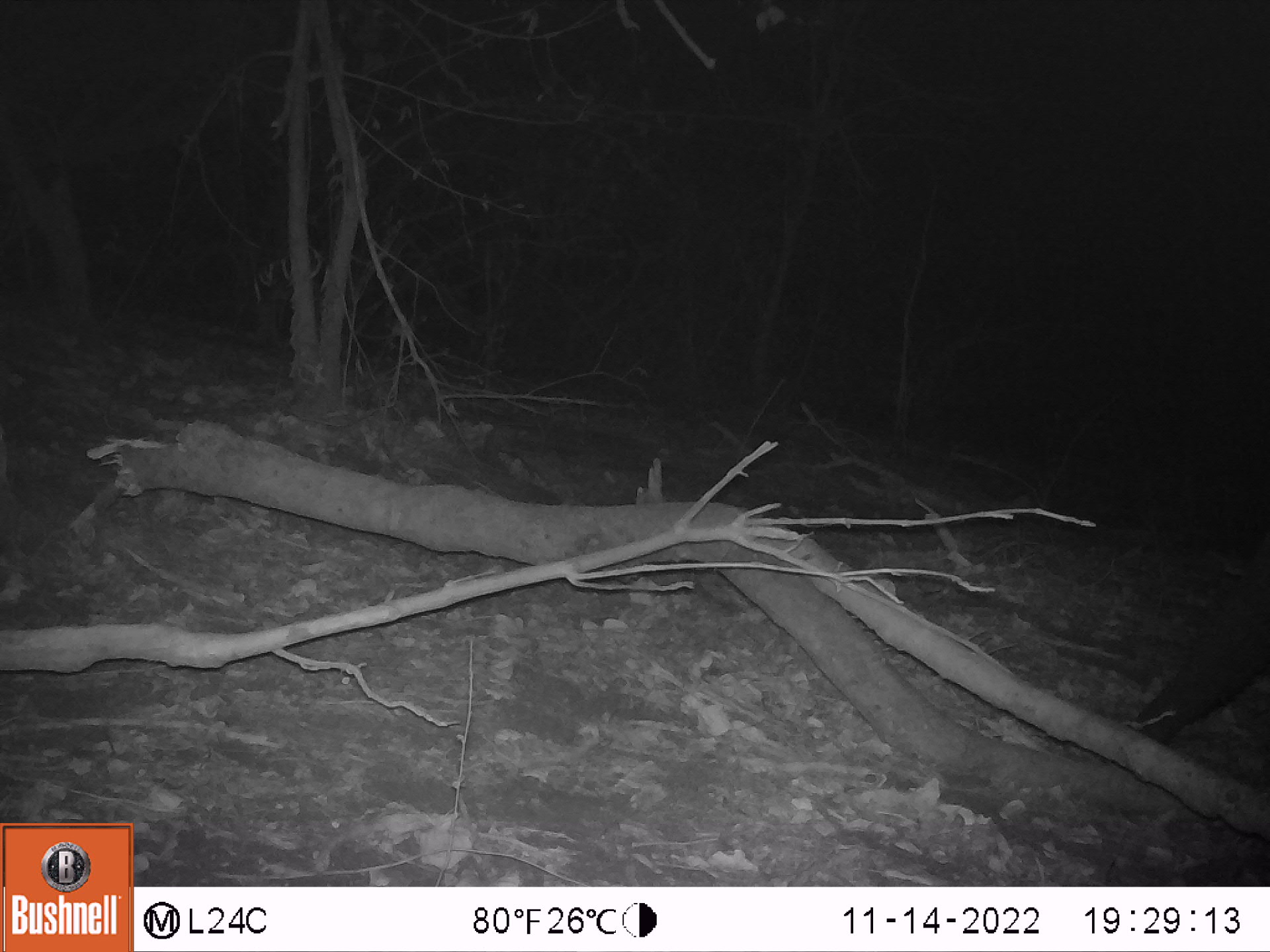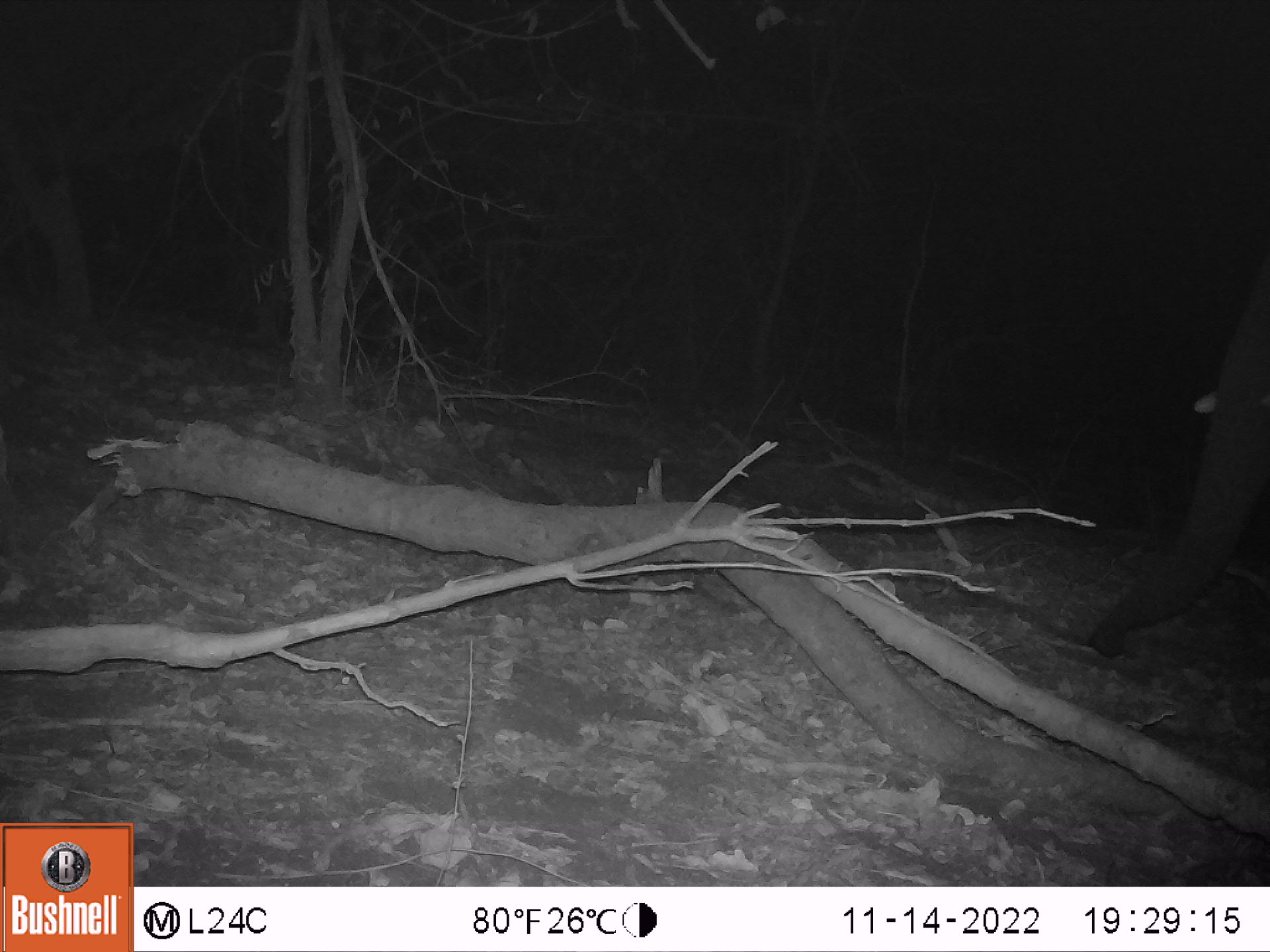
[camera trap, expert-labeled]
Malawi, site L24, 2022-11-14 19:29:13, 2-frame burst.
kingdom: Animalia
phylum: Chordata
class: Mammalia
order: Proboscidea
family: Elephantidae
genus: Loxodonta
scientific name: Loxodonta africana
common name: african savanna elephant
African savanna elephant (Loxodonta africana), count 1.